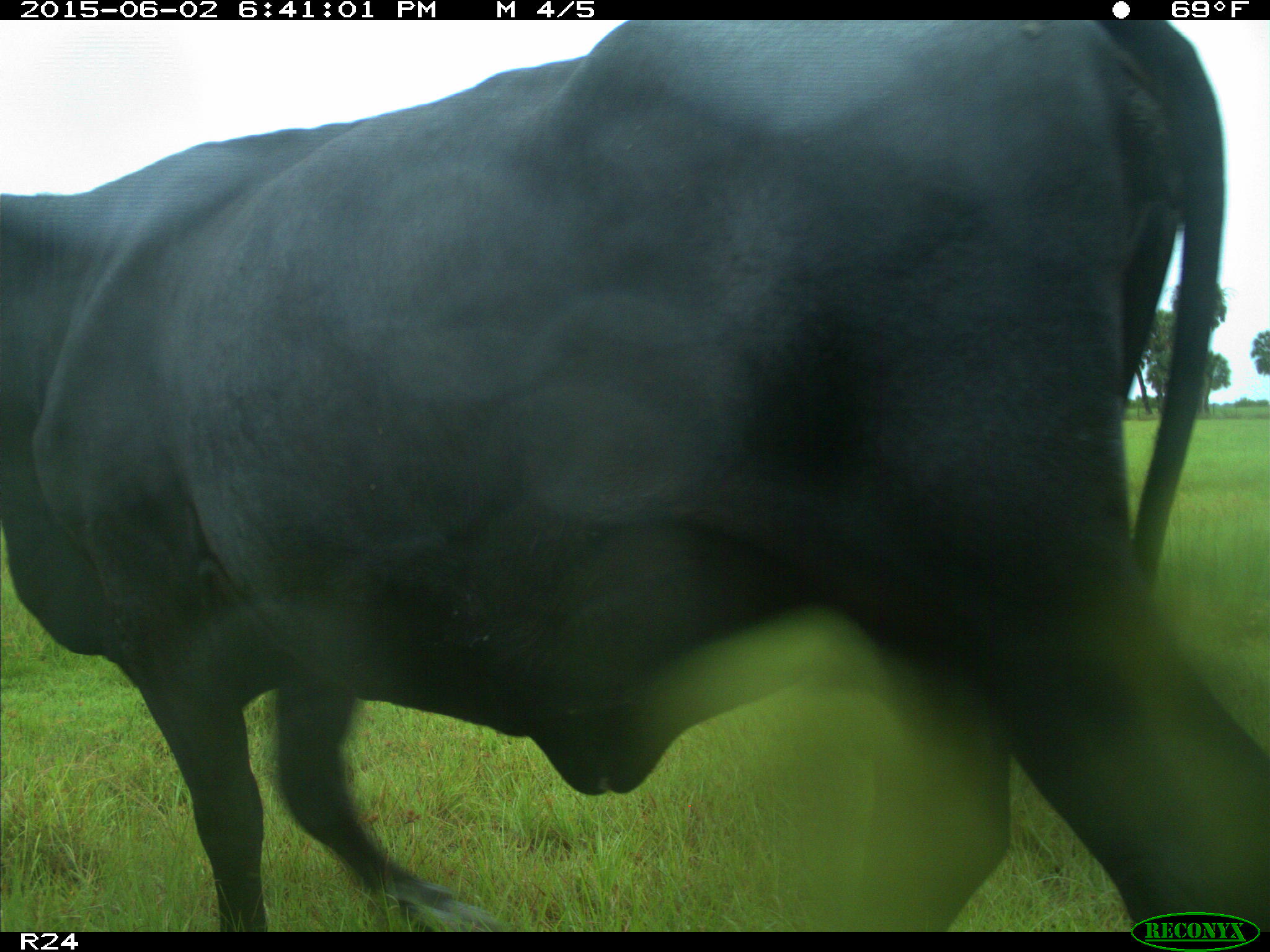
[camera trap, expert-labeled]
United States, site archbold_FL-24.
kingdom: Animalia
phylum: Chordata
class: Mammalia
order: Artiodactyla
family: Bovidae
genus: Bos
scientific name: Bos taurus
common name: domestic cow